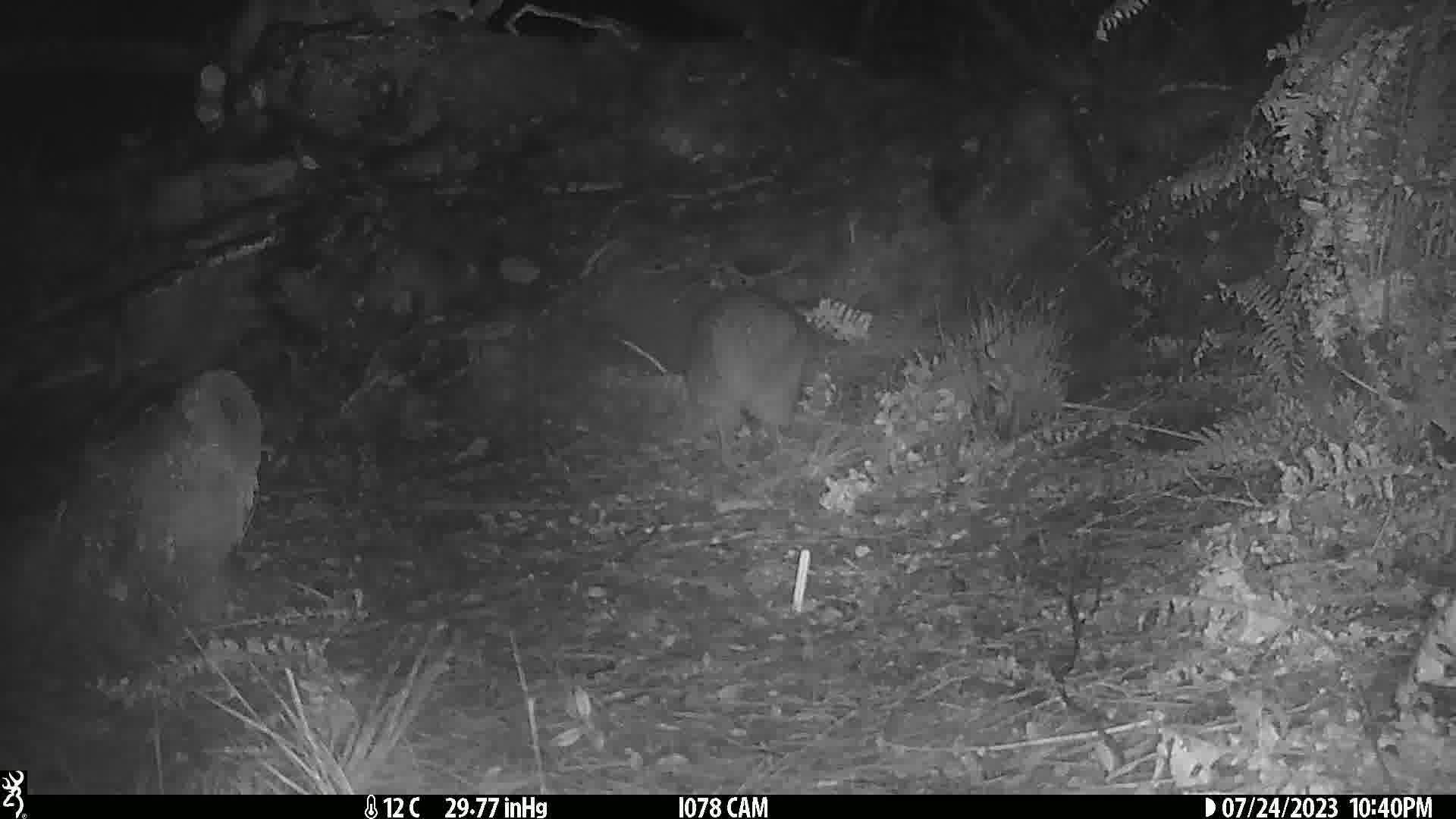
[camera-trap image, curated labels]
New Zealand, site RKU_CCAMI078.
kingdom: Animalia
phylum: Chordata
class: Aves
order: Apterygiformes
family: Apterygidae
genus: Apteryx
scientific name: Apteryx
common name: kiwi